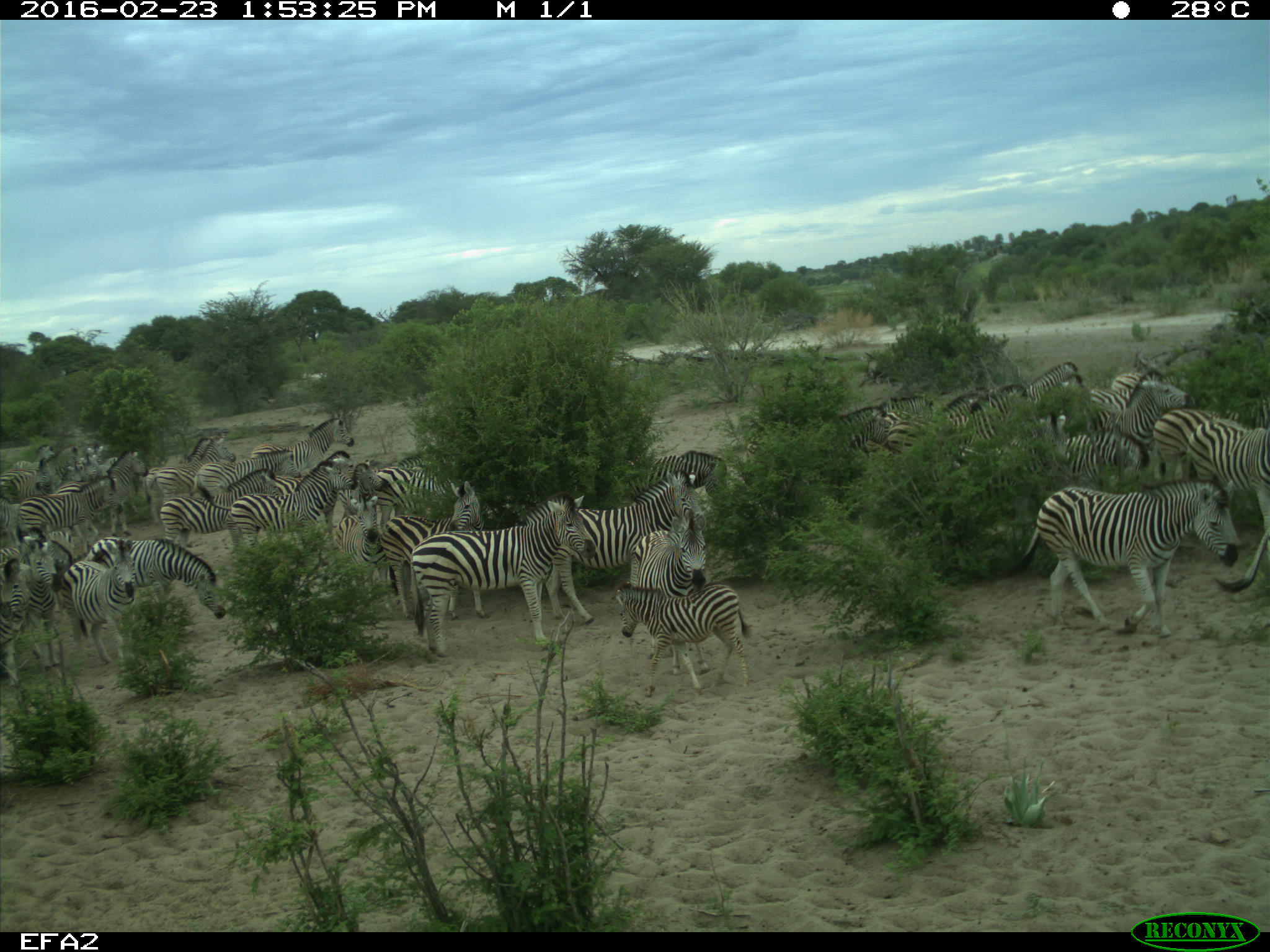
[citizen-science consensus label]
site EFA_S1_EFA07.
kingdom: Animalia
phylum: Chordata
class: Mammalia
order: Perissodactyla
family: Equidae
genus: Equus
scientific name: Equus quagga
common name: plains zebra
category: zebraplains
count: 11-50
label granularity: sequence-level